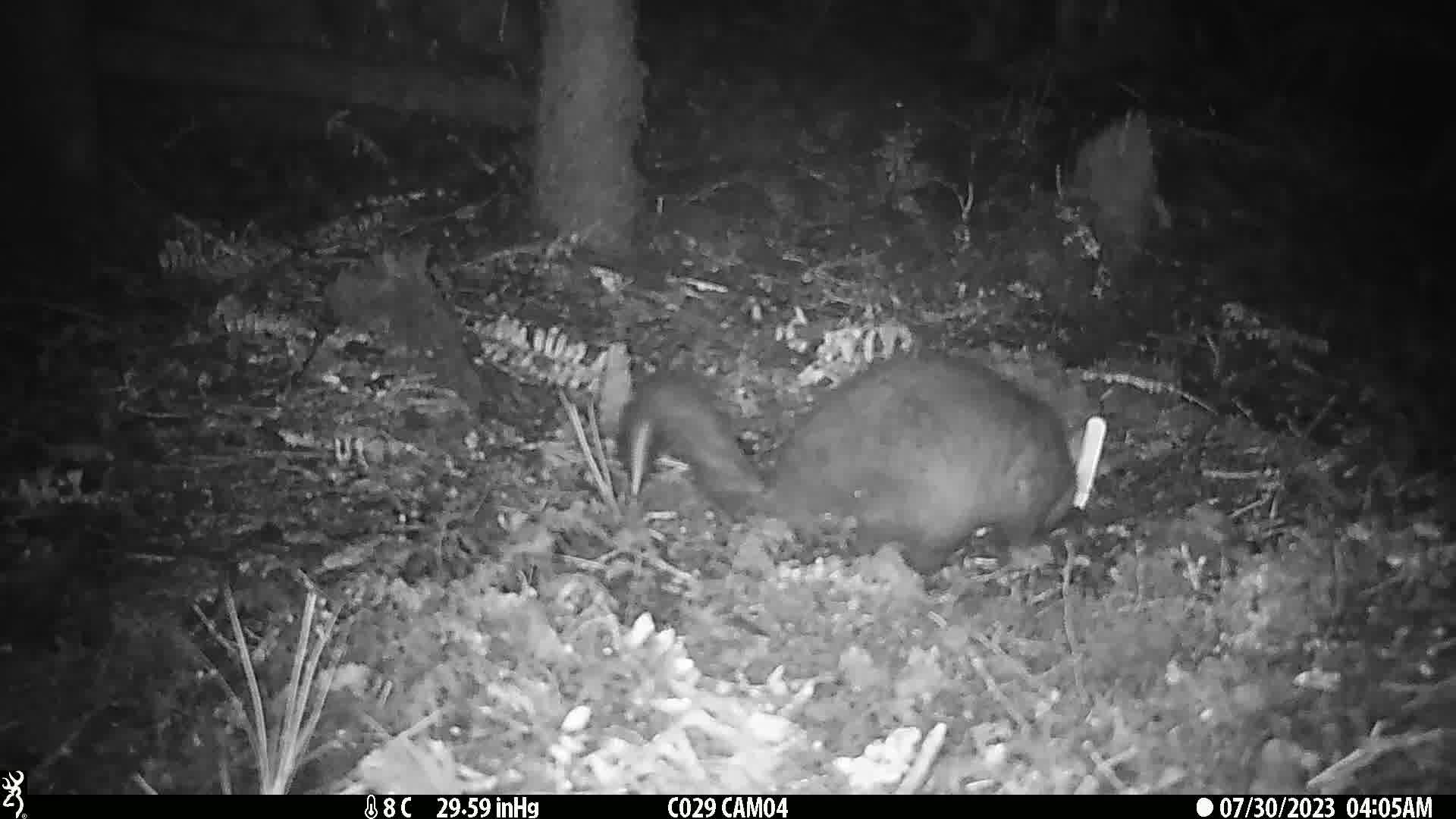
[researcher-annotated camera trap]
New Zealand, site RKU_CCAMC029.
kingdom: Animalia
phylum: Chordata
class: Mammalia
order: Diprotodontia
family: Phalangeridae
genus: Trichosurus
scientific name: Trichosurus vulpecula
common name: common brushtail possum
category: possum